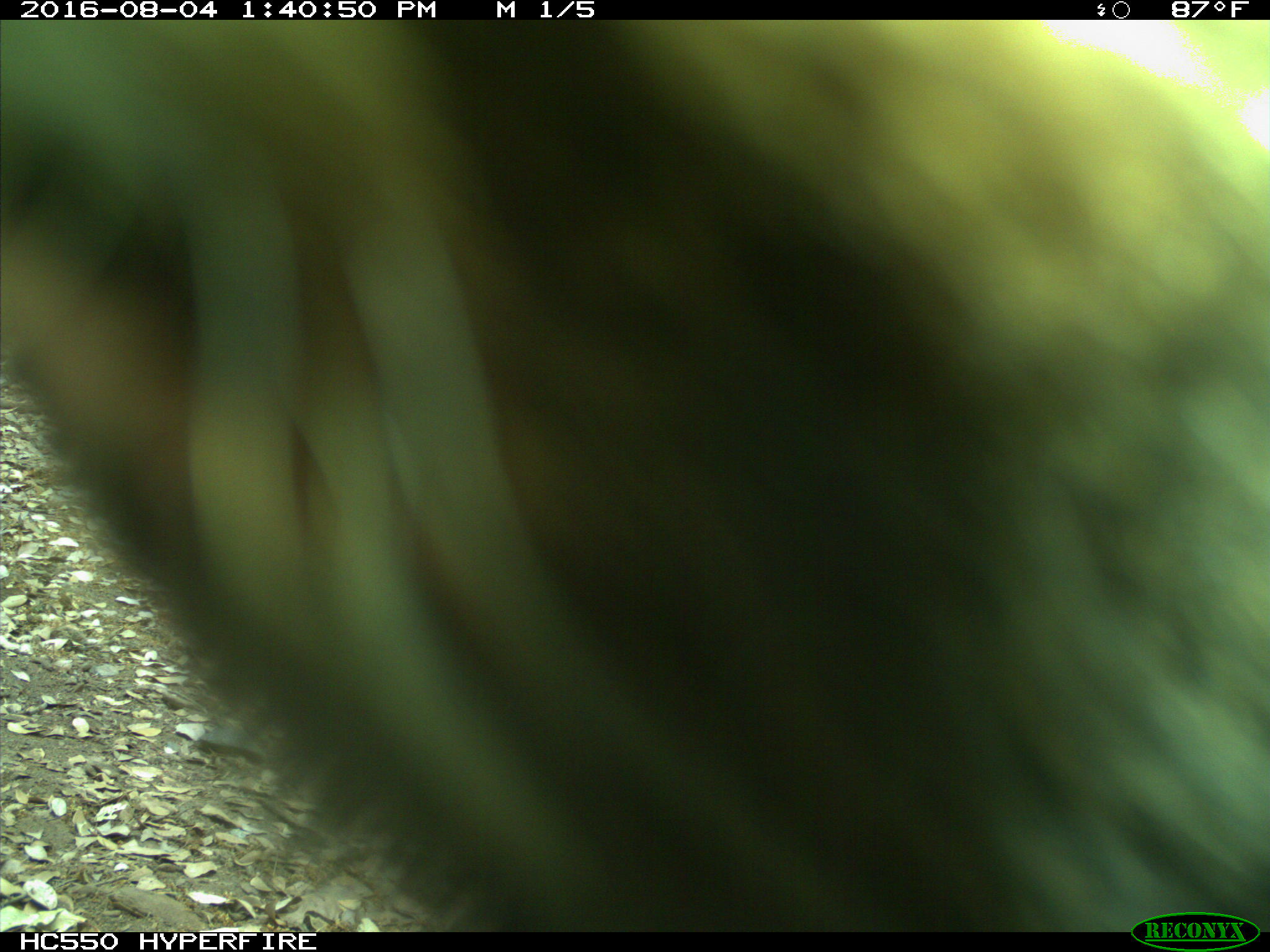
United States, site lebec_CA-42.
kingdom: Animalia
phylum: Chordata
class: Mammalia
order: Carnivora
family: Ursidae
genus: Ursus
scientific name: Ursus americanus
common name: american black bear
Ursus americanus (american black bear).